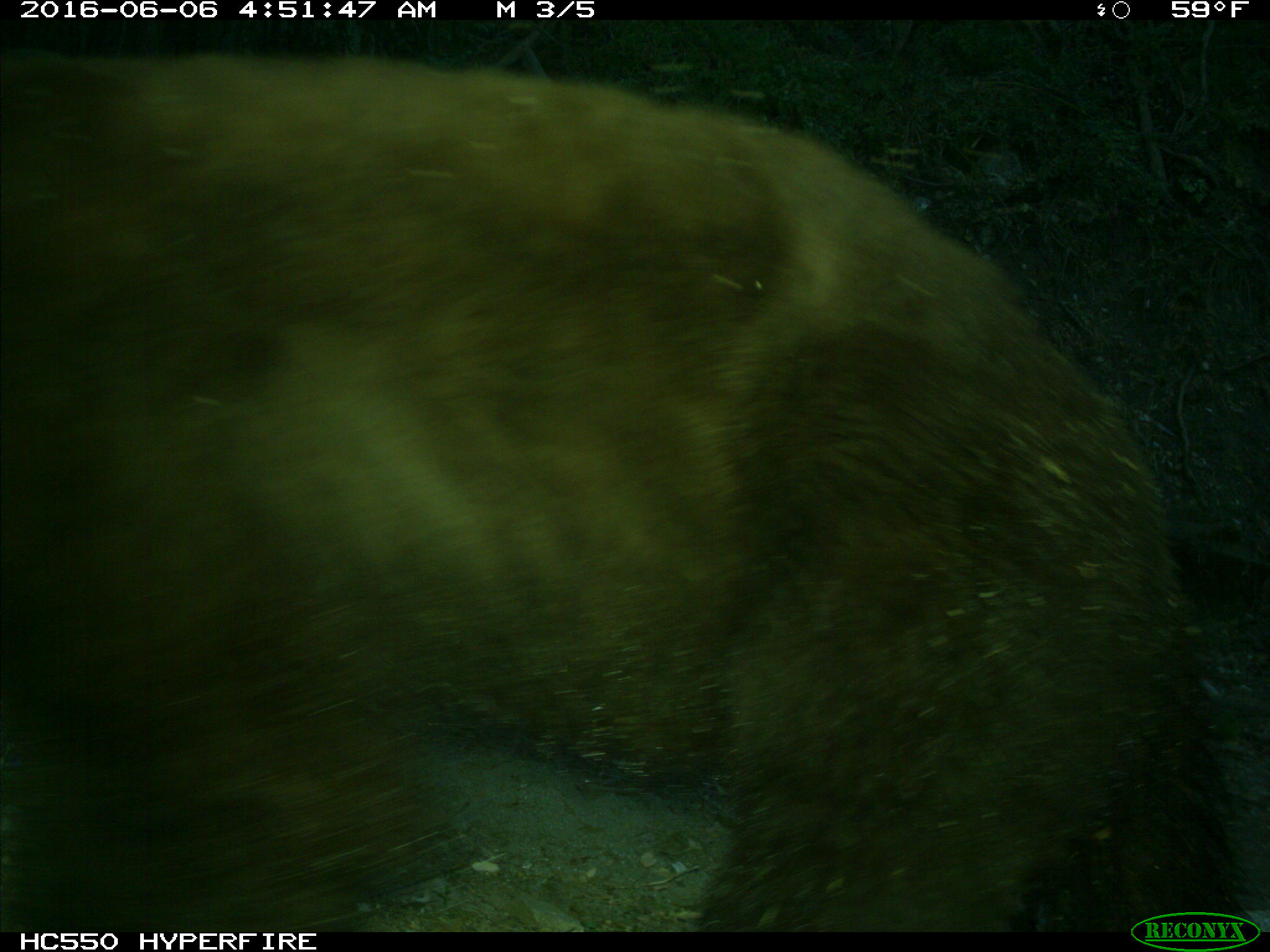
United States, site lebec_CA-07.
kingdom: Animalia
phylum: Chordata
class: Mammalia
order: Carnivora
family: Ursidae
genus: Ursus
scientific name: Ursus americanus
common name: american black bear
Ursus americanus (american black bear).